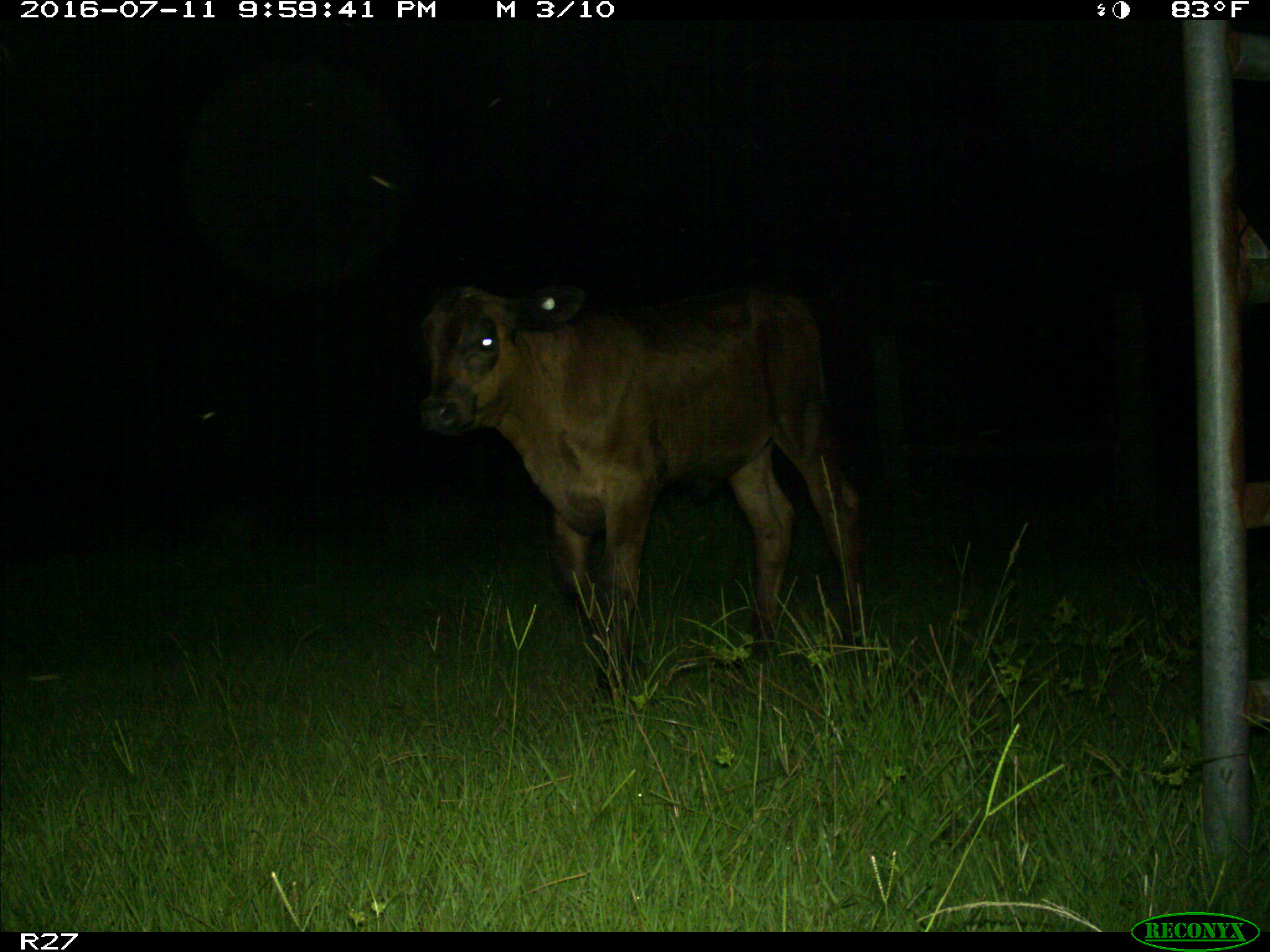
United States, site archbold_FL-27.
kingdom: Animalia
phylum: Chordata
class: Mammalia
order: Artiodactyla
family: Bovidae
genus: Bos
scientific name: Bos taurus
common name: domestic cow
Bos taurus (domestic cow).